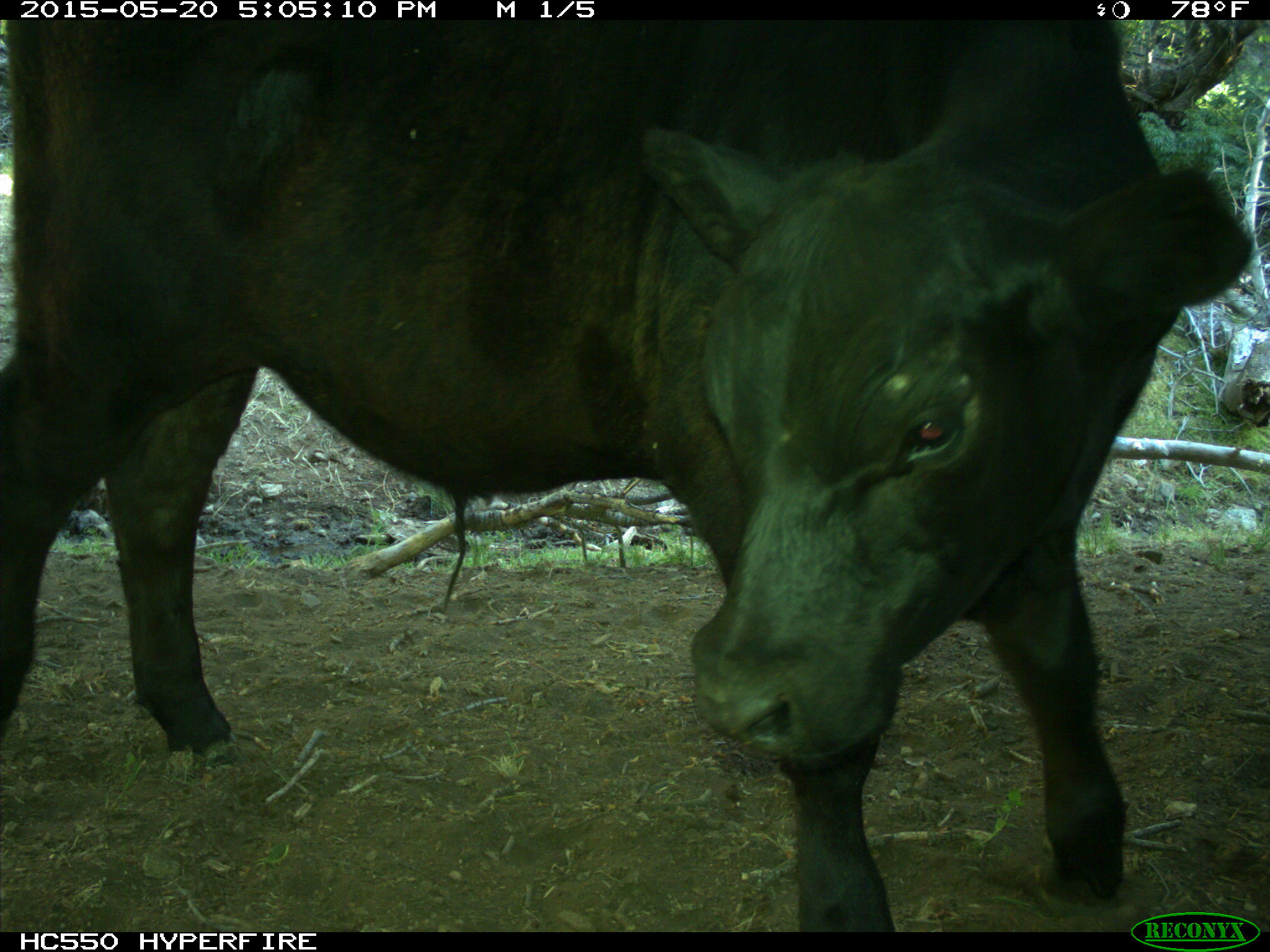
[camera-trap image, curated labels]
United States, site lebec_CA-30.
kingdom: Animalia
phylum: Chordata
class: Mammalia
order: Artiodactyla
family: Bovidae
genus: Bos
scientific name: Bos taurus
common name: domestic cow